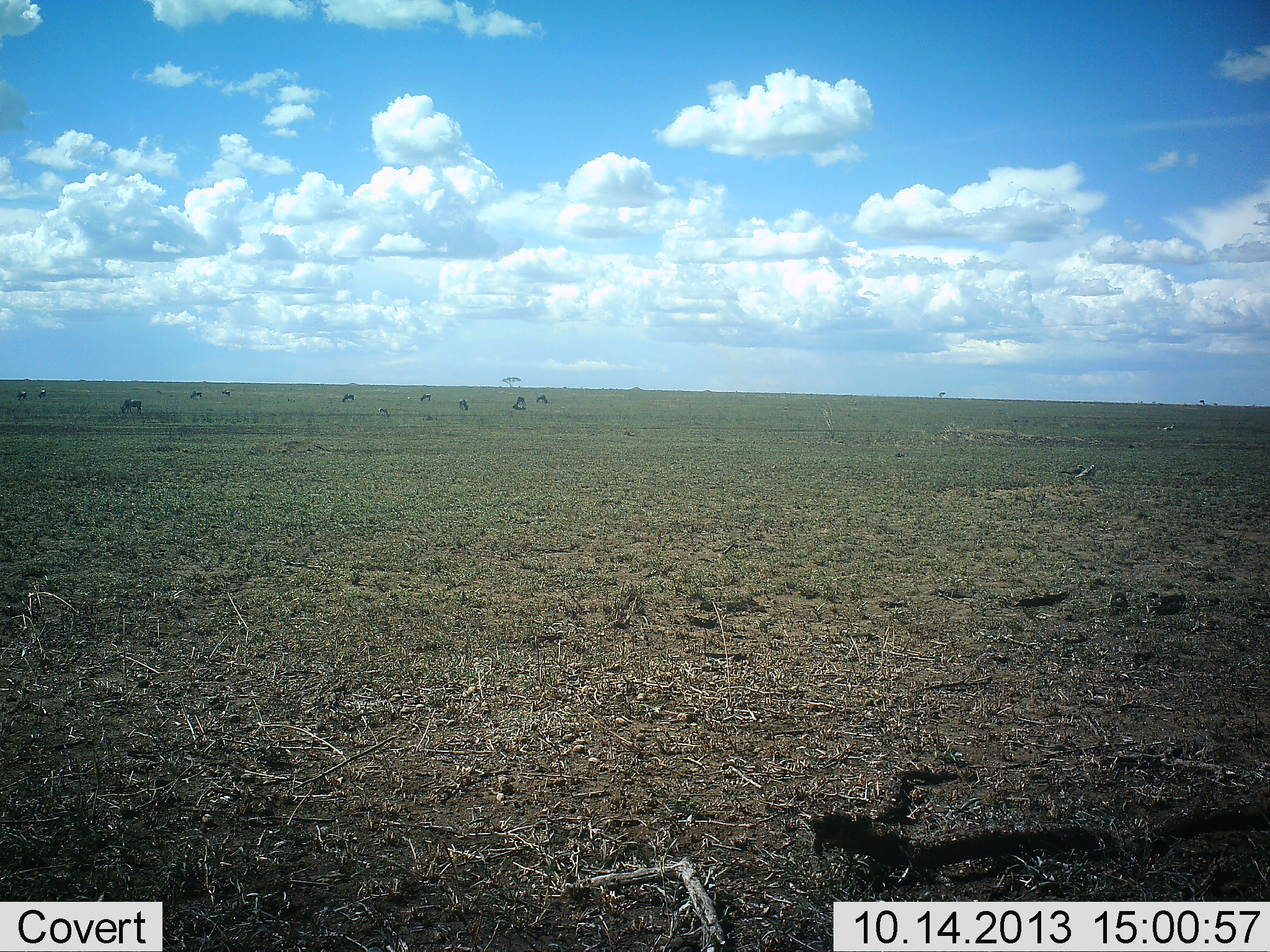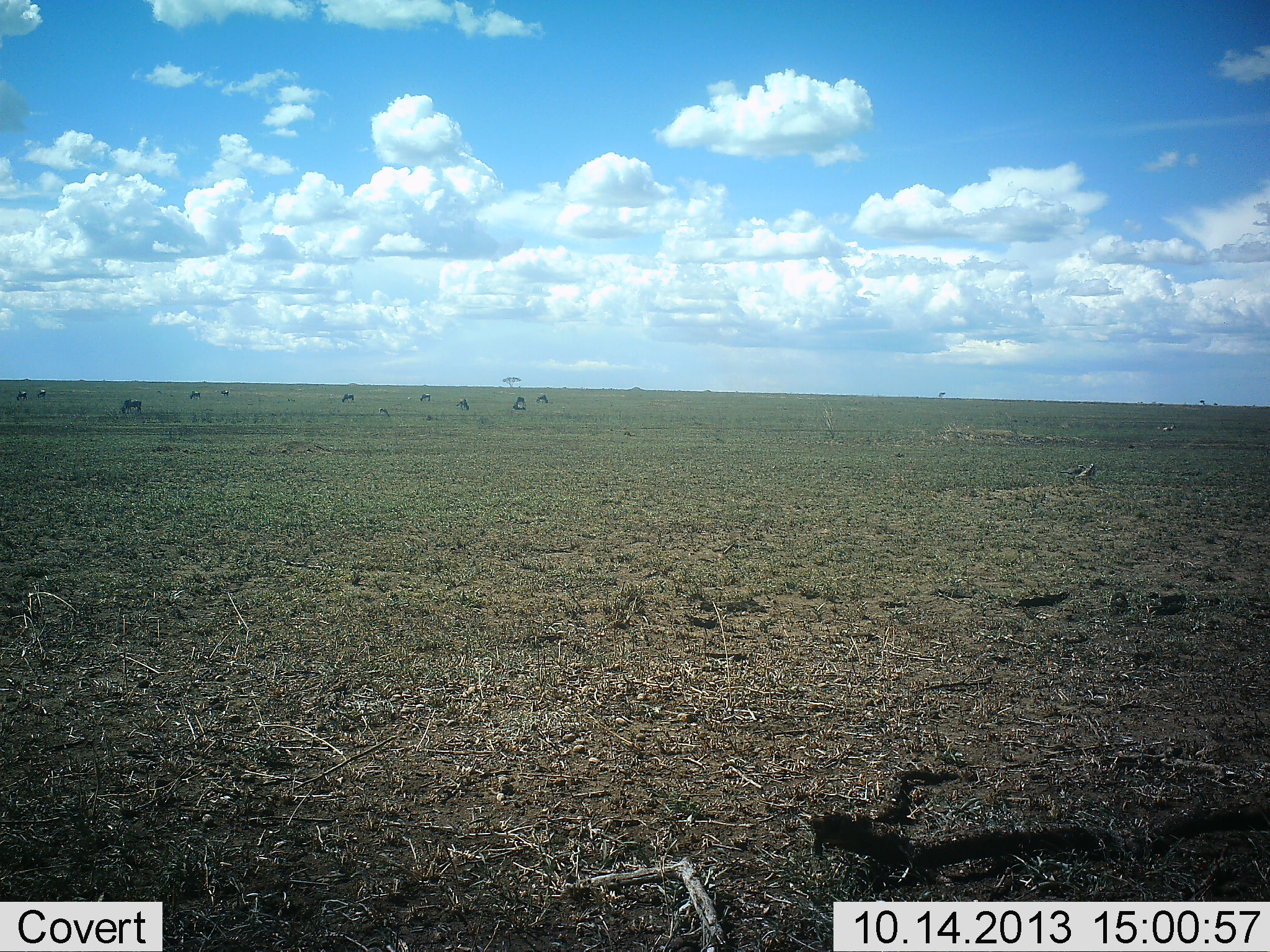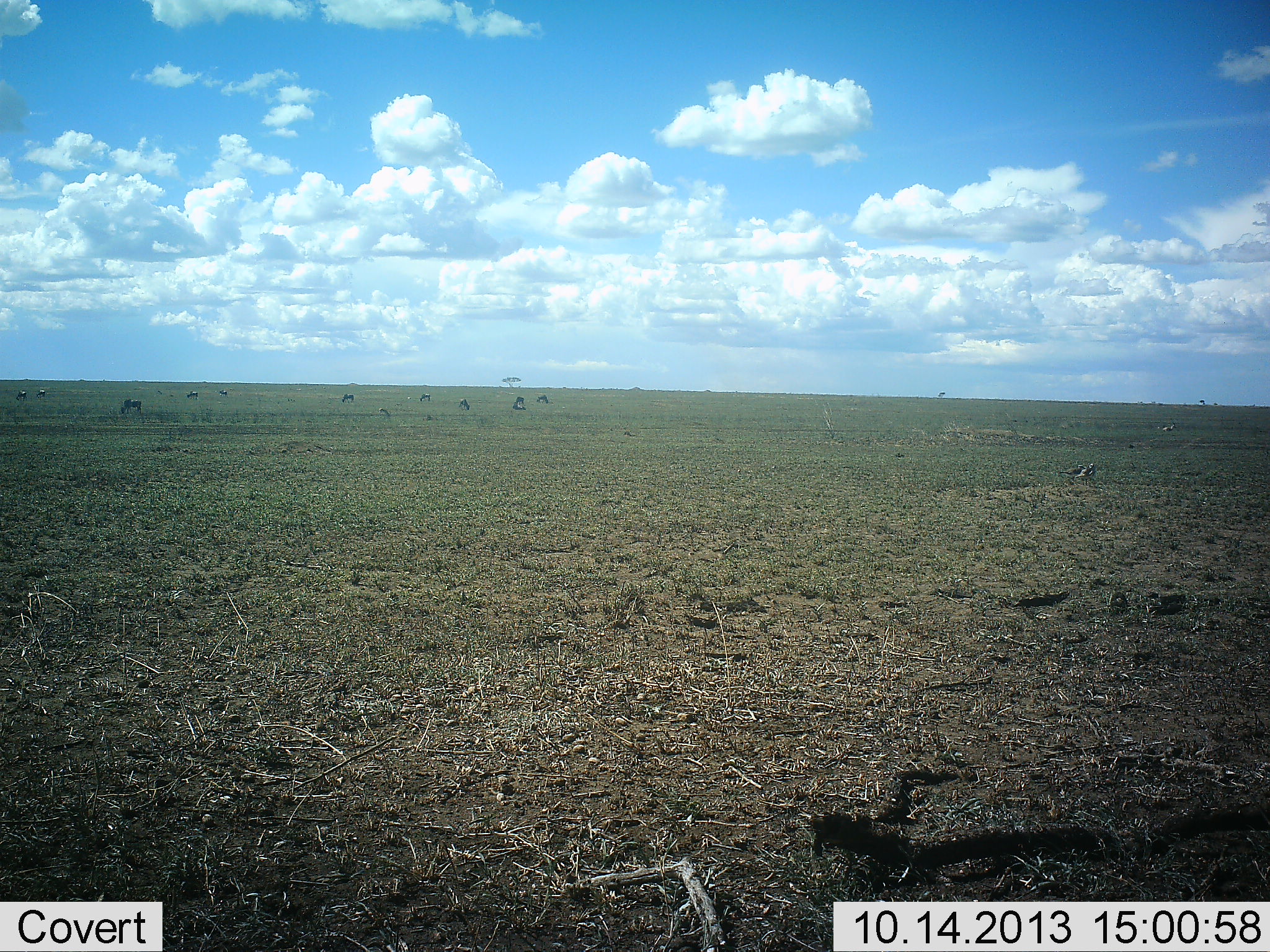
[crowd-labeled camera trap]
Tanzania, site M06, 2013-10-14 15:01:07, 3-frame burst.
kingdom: Animalia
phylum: Chordata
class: Mammalia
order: Artiodactyla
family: Bovidae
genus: Connochaetes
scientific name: Connochaetes taurinus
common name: blue wildebeest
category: wildebeest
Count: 11-50.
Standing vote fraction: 18%.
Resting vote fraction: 0%.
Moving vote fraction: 0%.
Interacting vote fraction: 0%.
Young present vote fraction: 0%.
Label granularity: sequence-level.